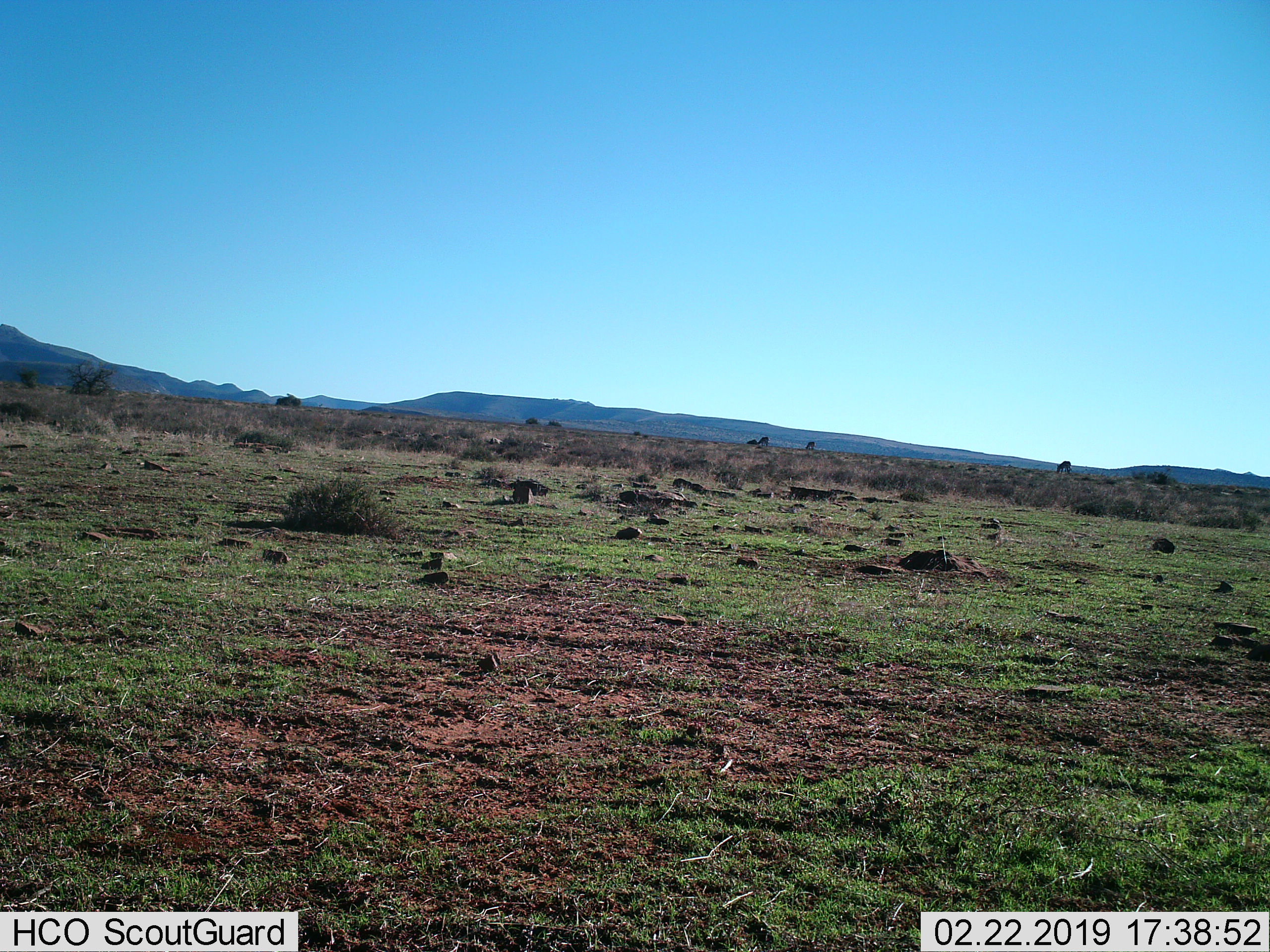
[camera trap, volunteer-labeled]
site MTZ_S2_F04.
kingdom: Animalia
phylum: Chordata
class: Mammalia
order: Perissodactyla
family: Equidae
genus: Equus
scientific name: Equus zebra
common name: mountain zebra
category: zebramountain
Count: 3.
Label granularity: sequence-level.